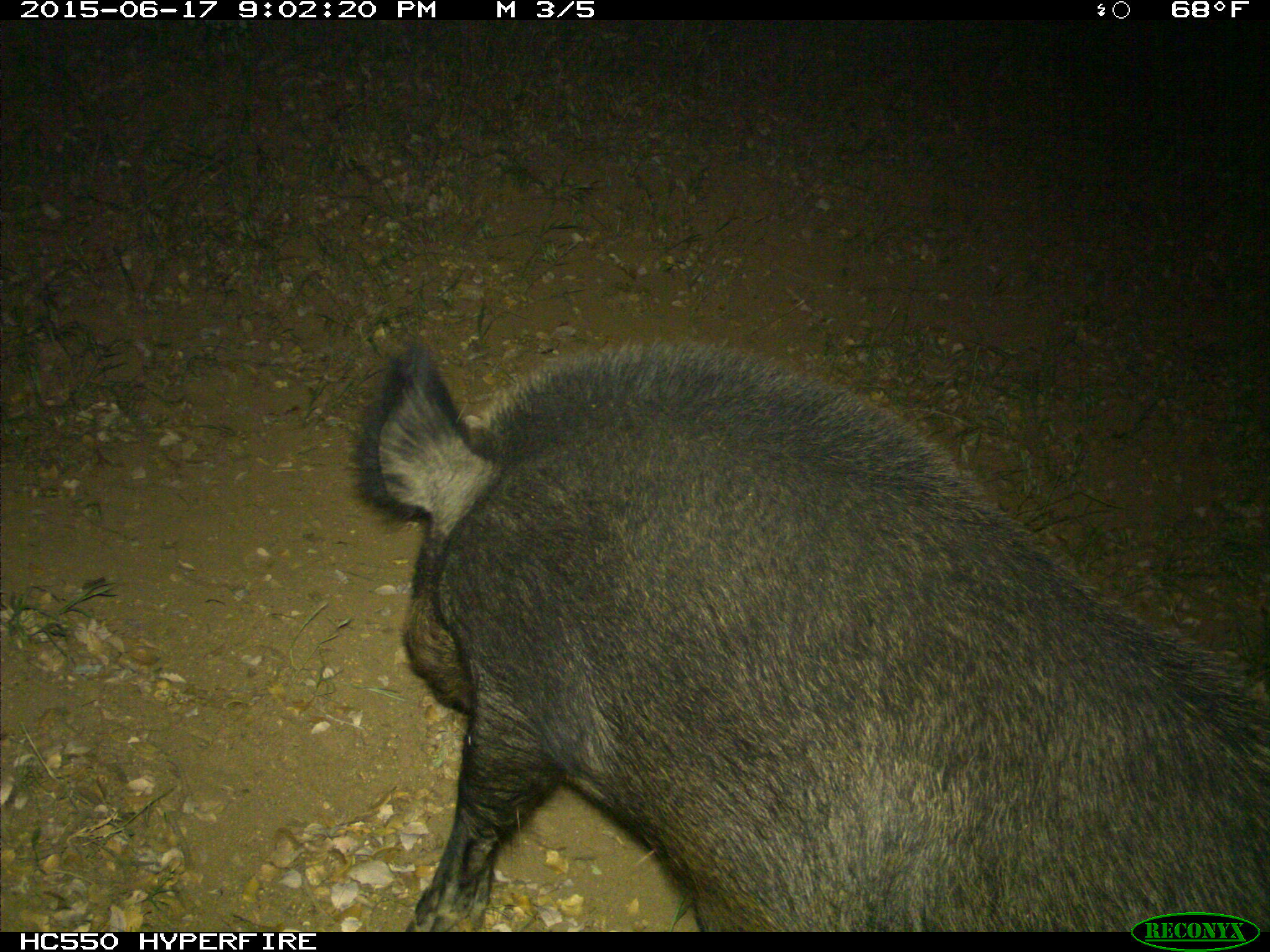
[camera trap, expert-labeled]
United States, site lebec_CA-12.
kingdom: Animalia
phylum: Chordata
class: Mammalia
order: Artiodactyla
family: Suidae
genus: Sus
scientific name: Sus scrofa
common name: wild boar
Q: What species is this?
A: Sus scrofa (wild boar).